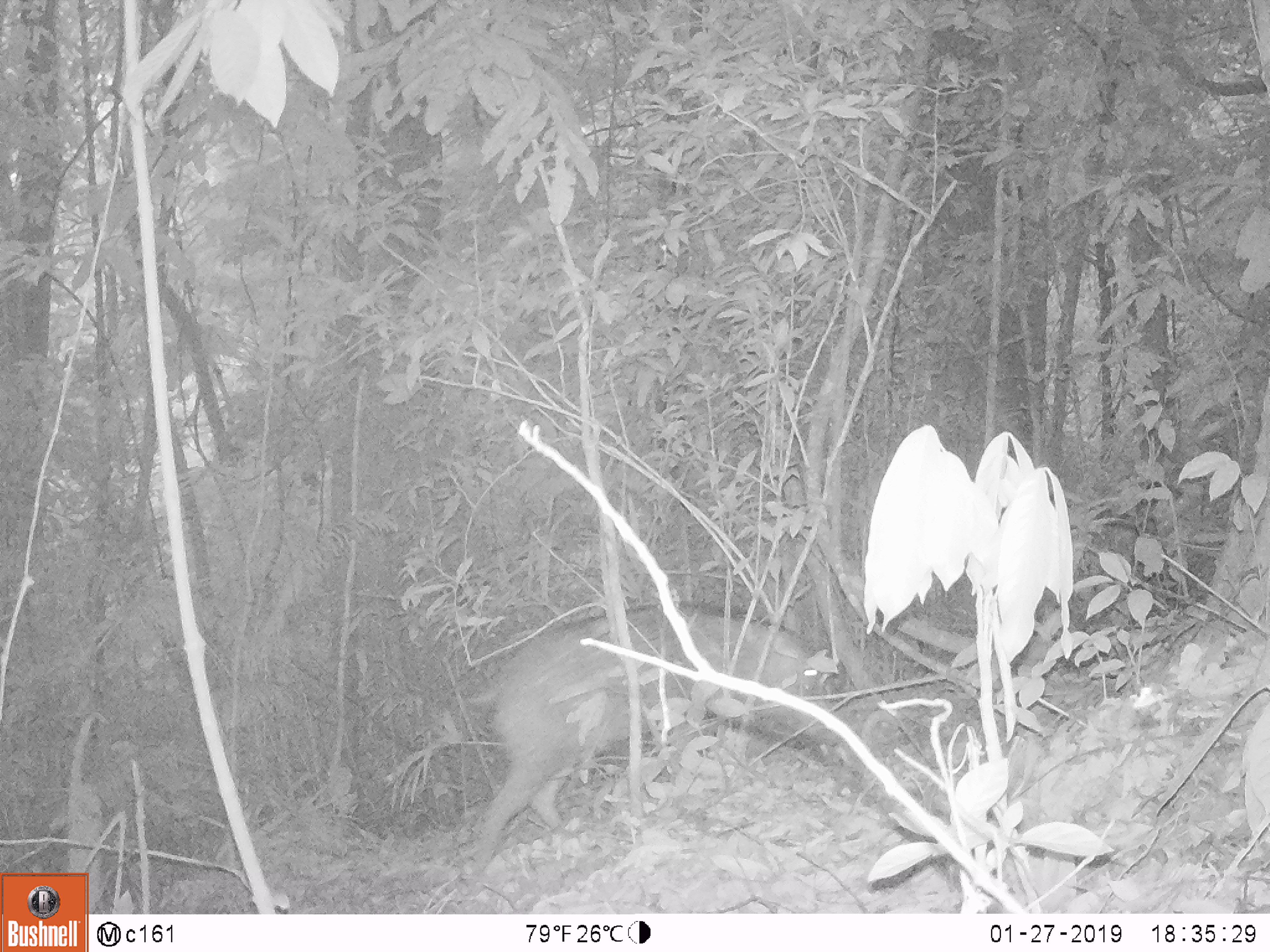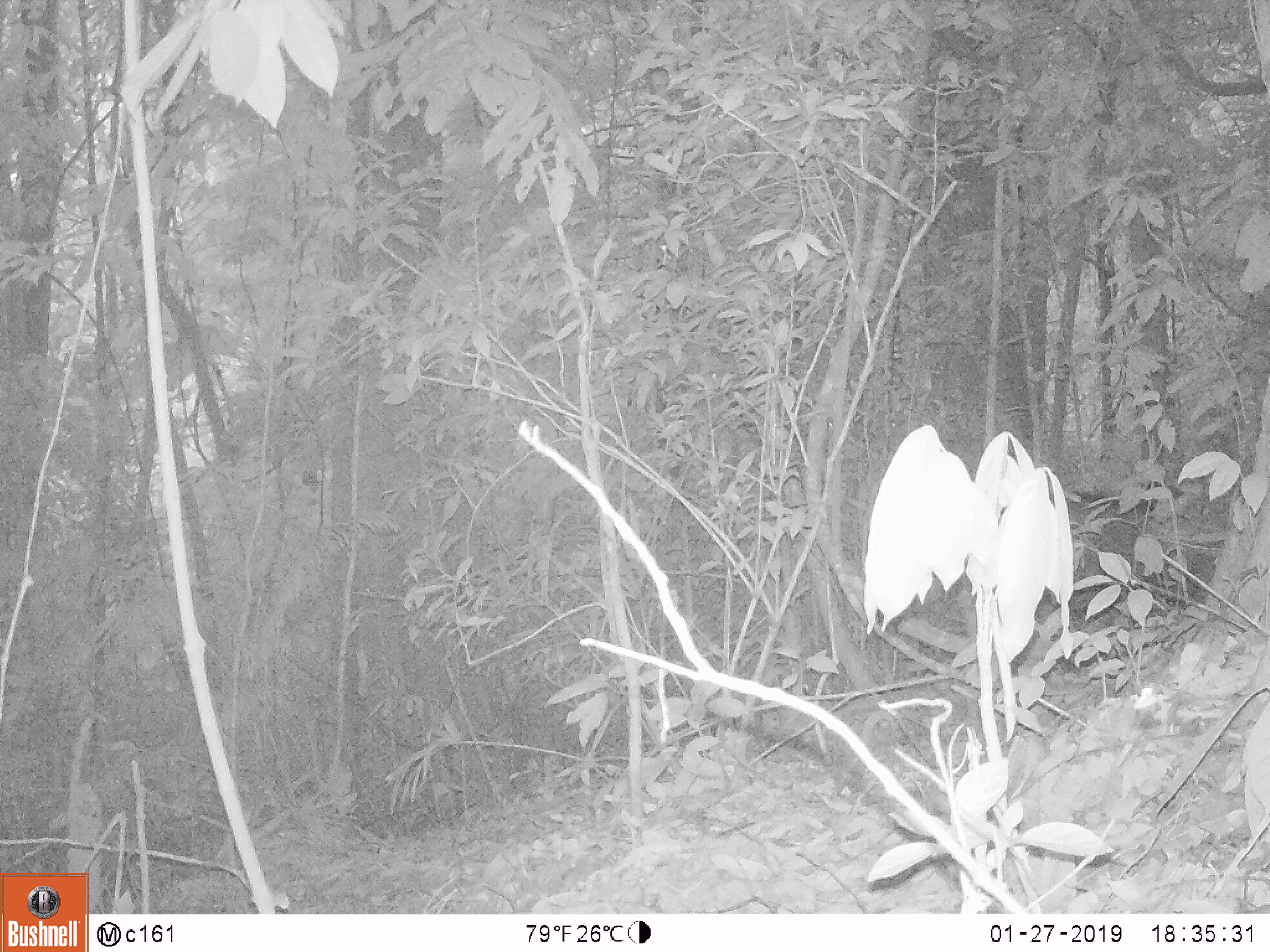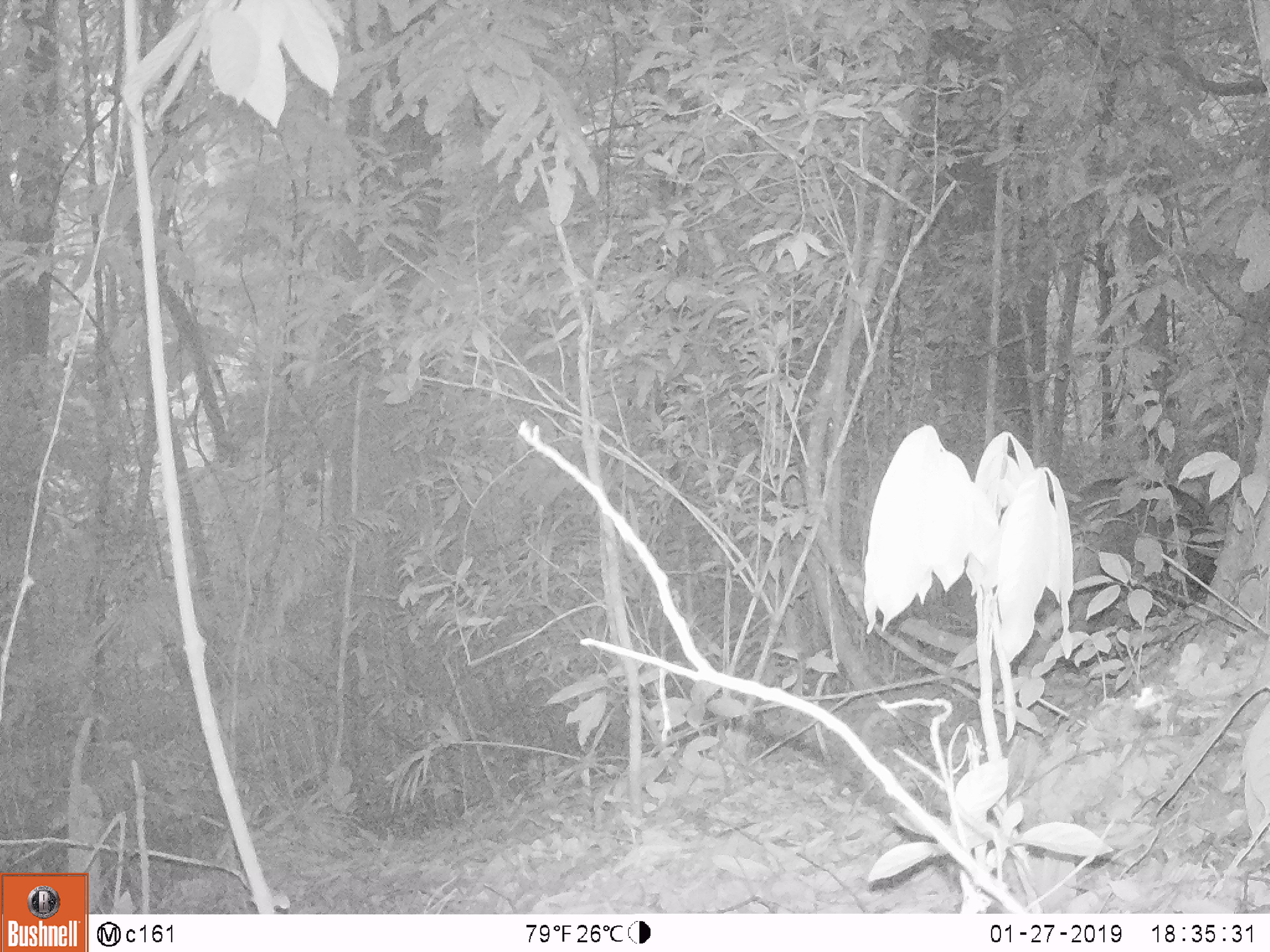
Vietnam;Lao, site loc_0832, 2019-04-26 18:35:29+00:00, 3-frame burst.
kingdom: Animalia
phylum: Chordata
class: Mammalia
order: Artiodactyla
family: Suidae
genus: Sus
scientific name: Sus scrofa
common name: eurasian wild pig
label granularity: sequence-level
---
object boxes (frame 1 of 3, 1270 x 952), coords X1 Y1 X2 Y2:
eurasian wild pig: 468 599 844 873